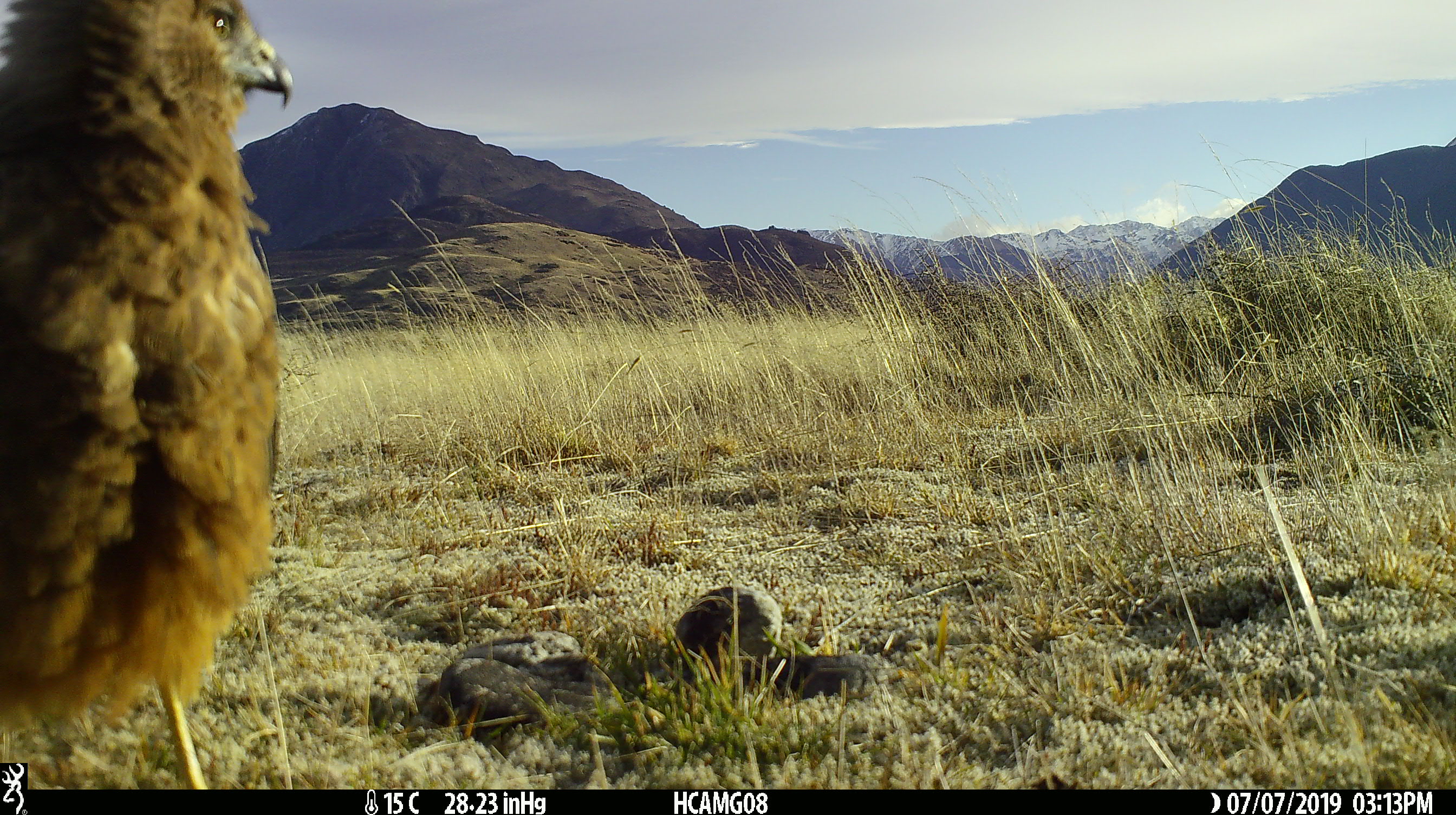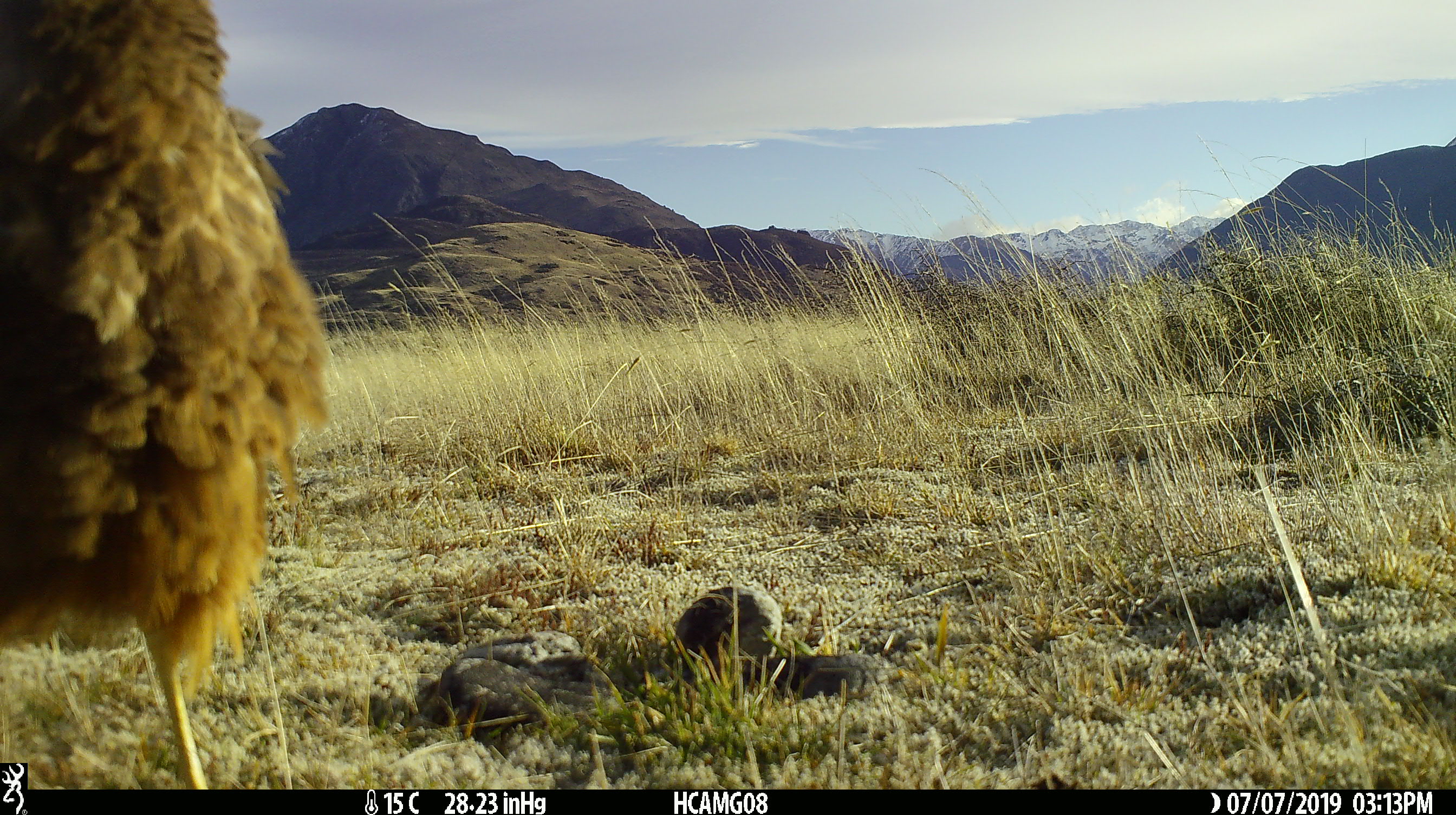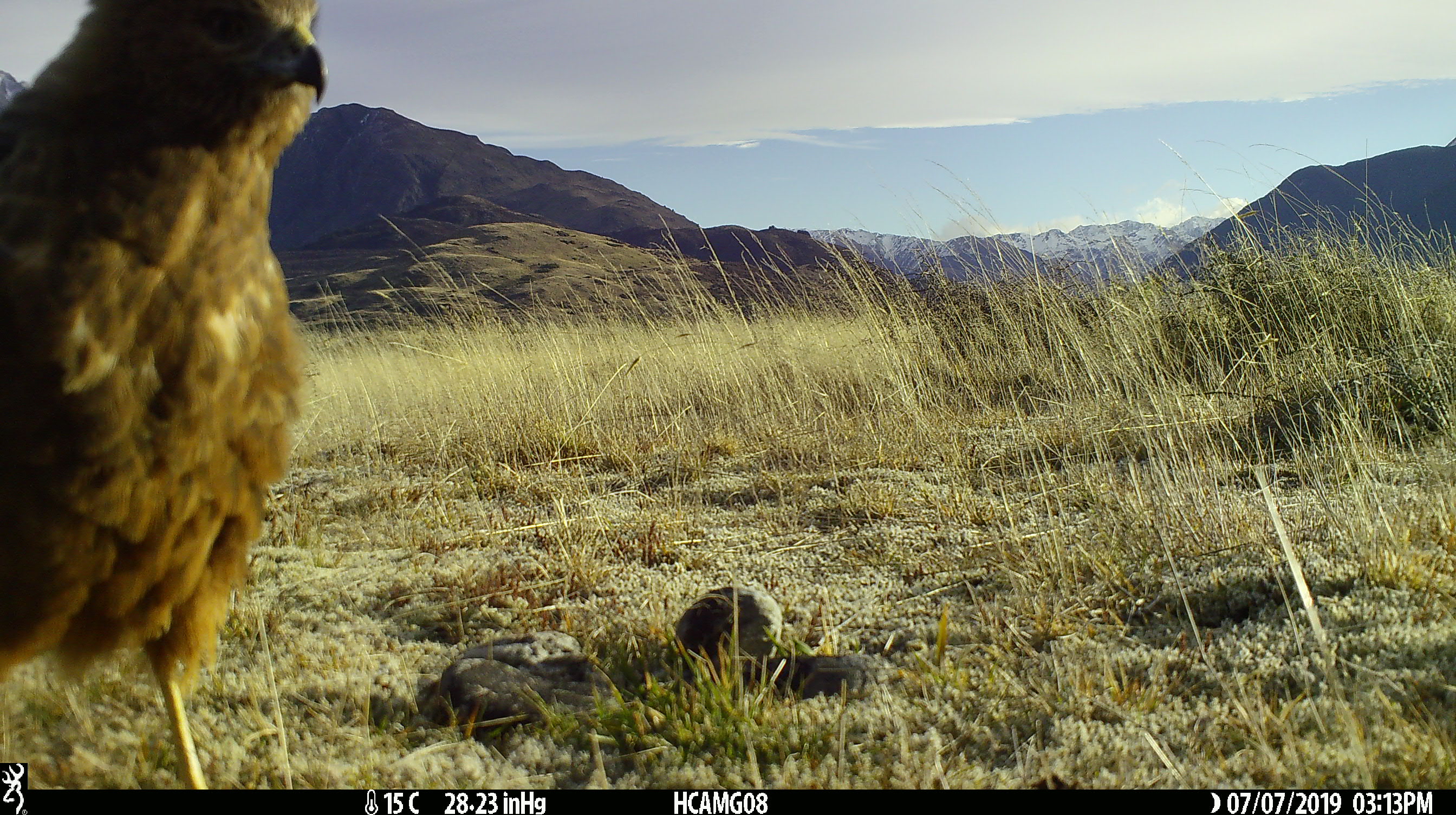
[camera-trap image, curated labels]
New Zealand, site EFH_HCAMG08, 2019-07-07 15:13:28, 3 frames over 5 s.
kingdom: Animalia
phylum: Chordata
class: Aves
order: Accipitriformes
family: Accipitridae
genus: Circus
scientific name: Circus approximans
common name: swamp harrier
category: harrier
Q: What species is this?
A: Harrier (swamp harrier) (Circus approximans).